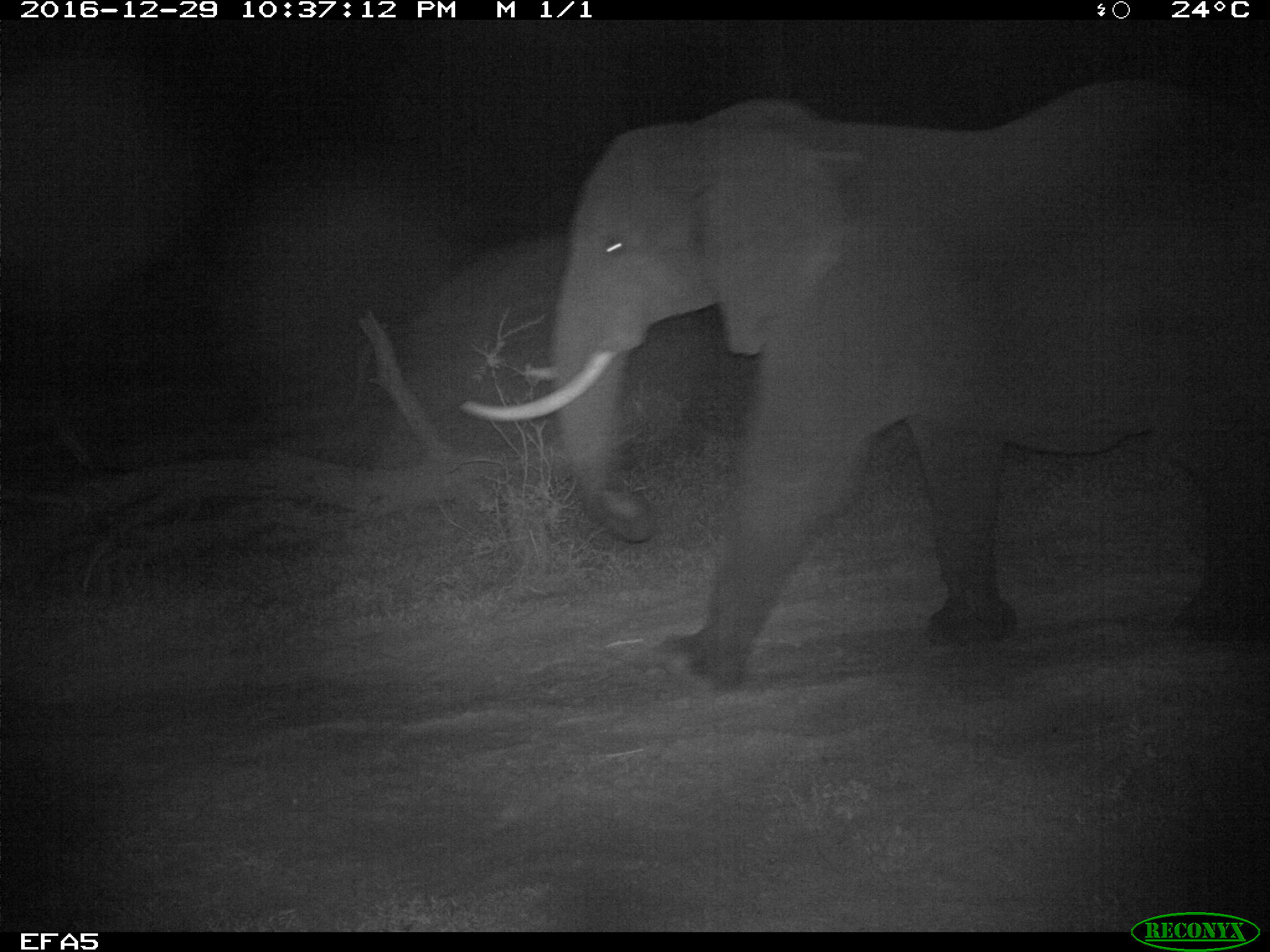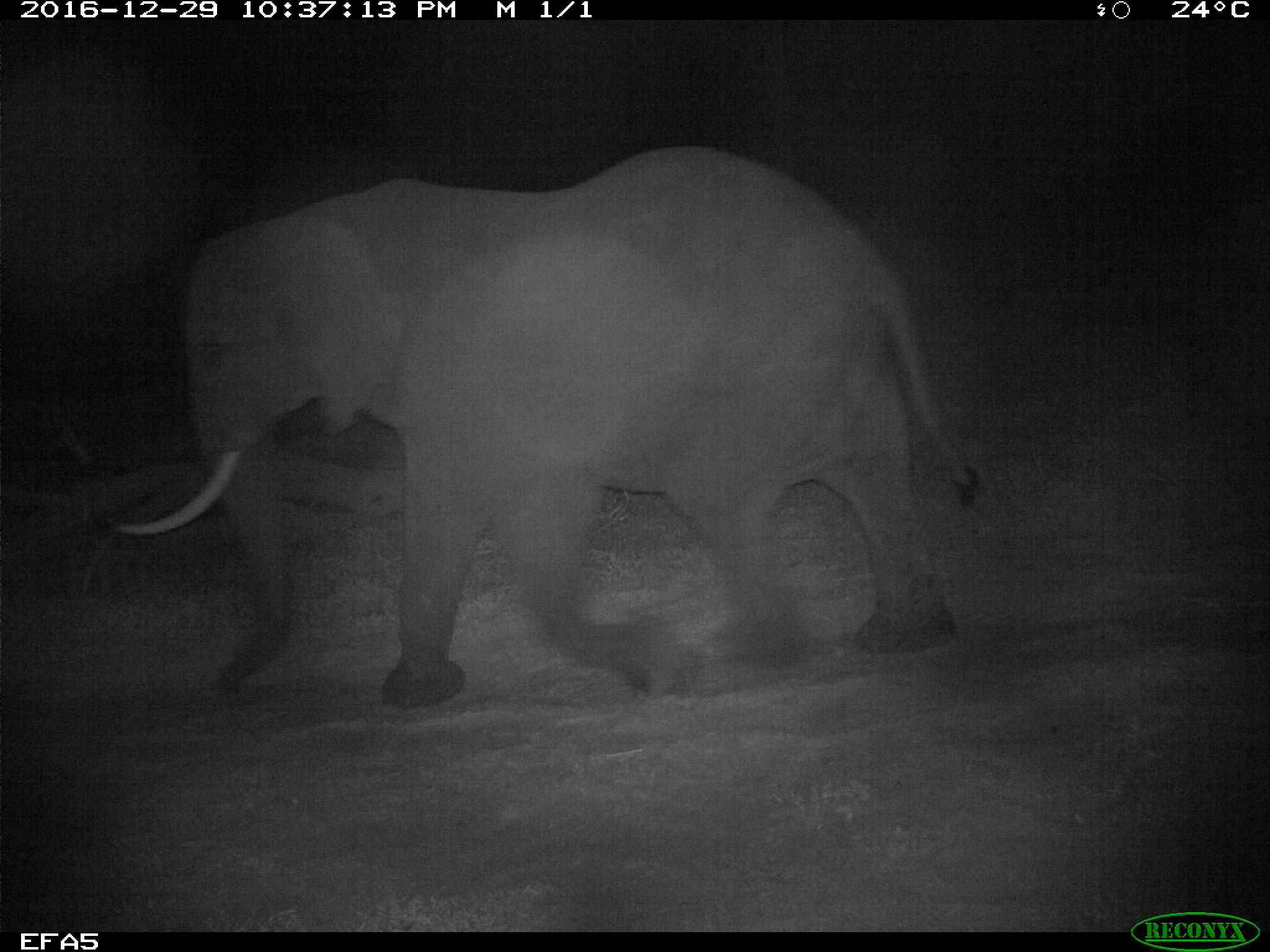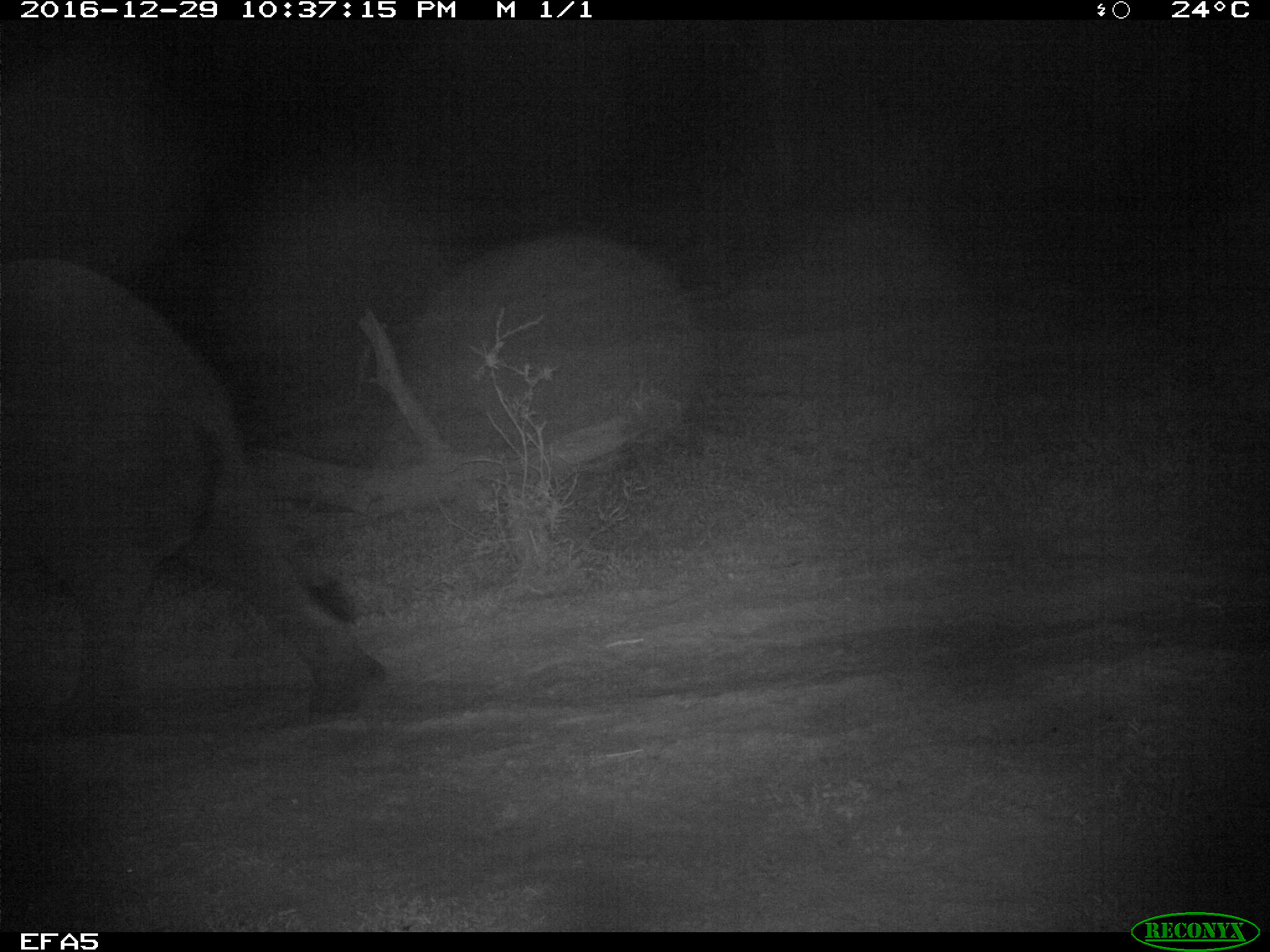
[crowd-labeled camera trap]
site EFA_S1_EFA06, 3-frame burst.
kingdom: Animalia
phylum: Chordata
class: Mammalia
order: Proboscidea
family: Elephantidae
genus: Loxodonta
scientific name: Loxodonta africana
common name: african bush elephant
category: elephant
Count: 1.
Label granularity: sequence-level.